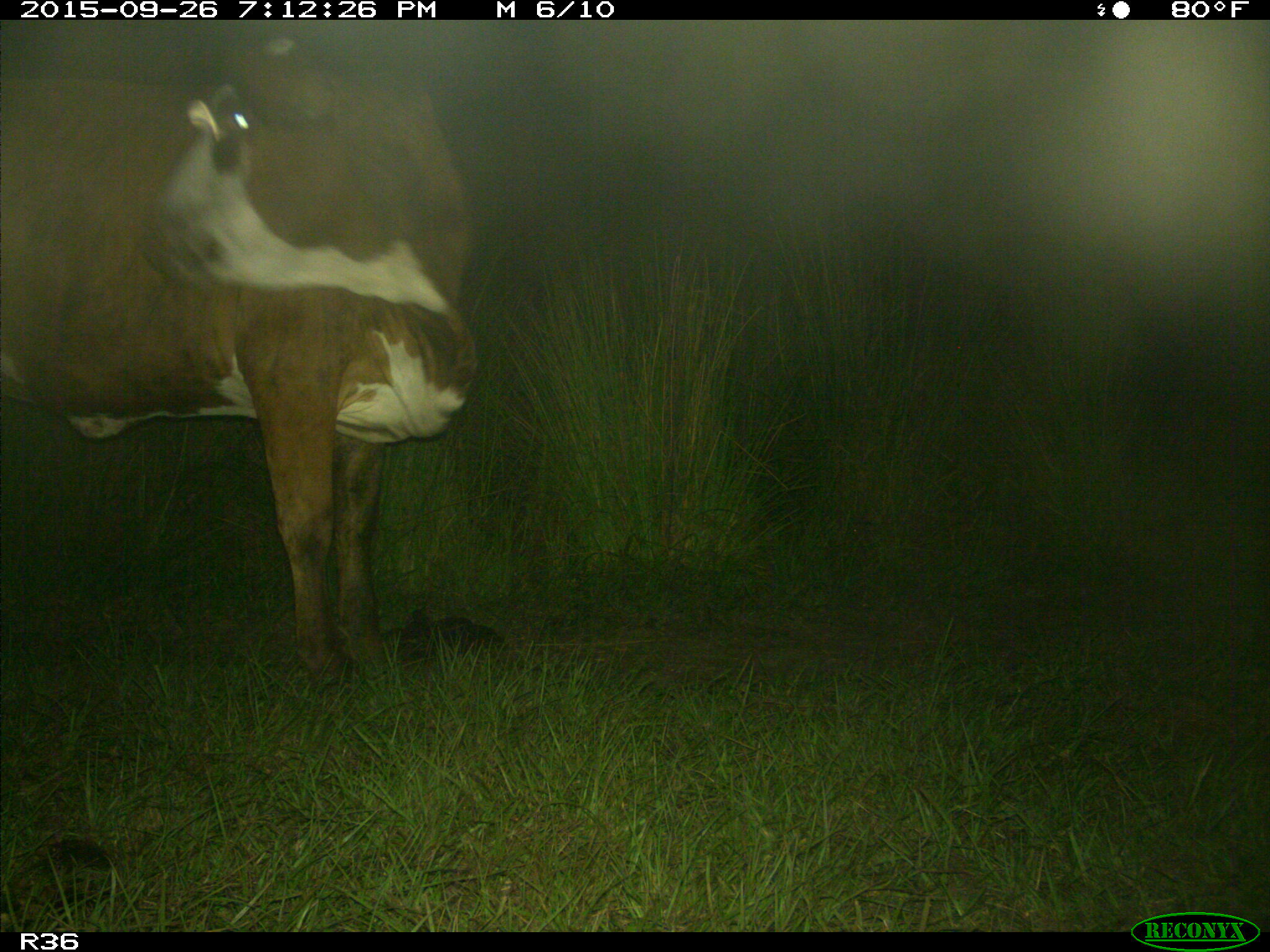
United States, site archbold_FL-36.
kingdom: Animalia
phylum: Chordata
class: Mammalia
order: Artiodactyla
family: Bovidae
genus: Bos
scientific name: Bos taurus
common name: domestic cow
Bos taurus (domestic cow).